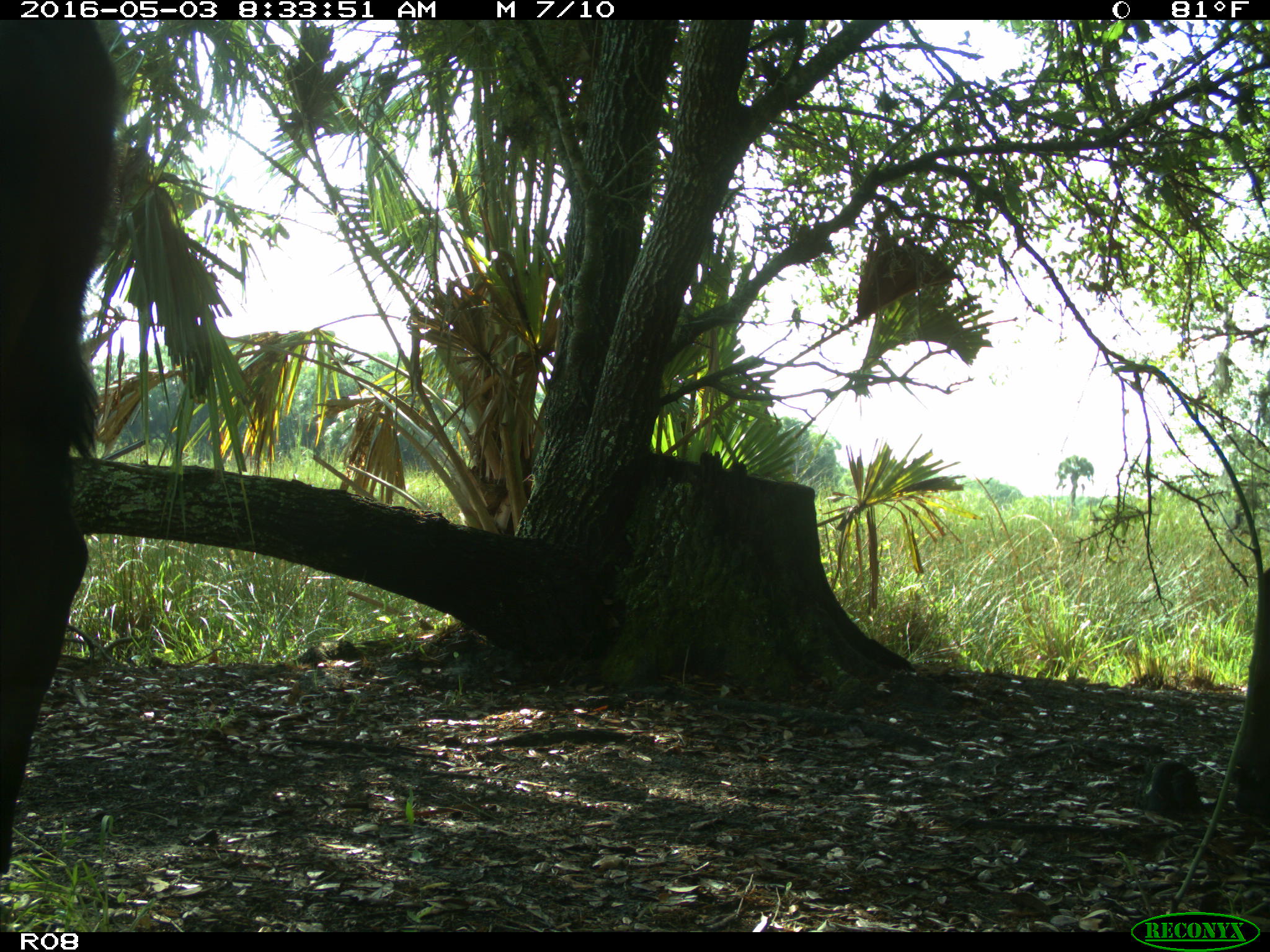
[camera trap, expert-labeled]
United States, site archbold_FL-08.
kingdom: Animalia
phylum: Chordata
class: Mammalia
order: Artiodactyla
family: Bovidae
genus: Bos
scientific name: Bos taurus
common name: domestic cow